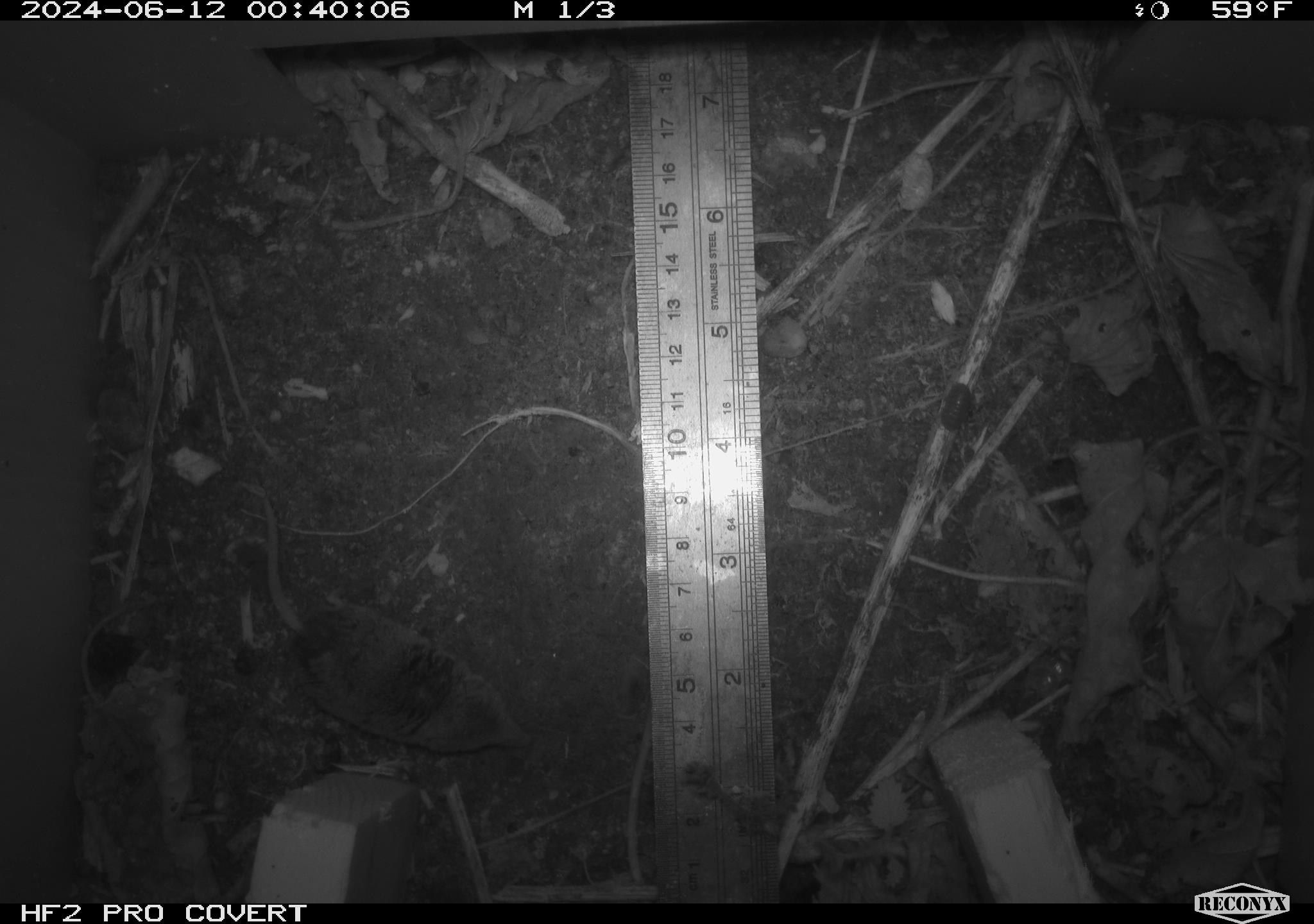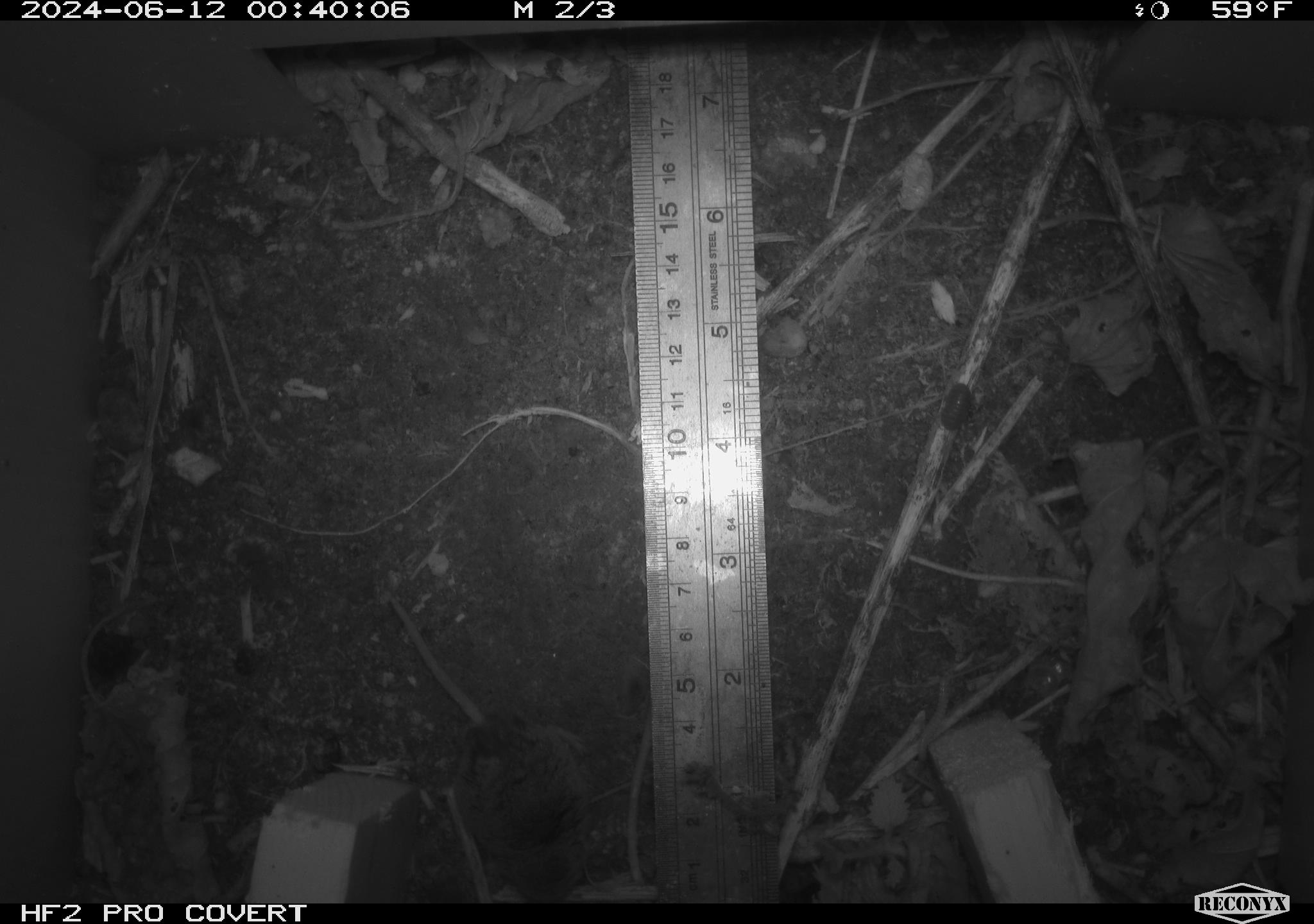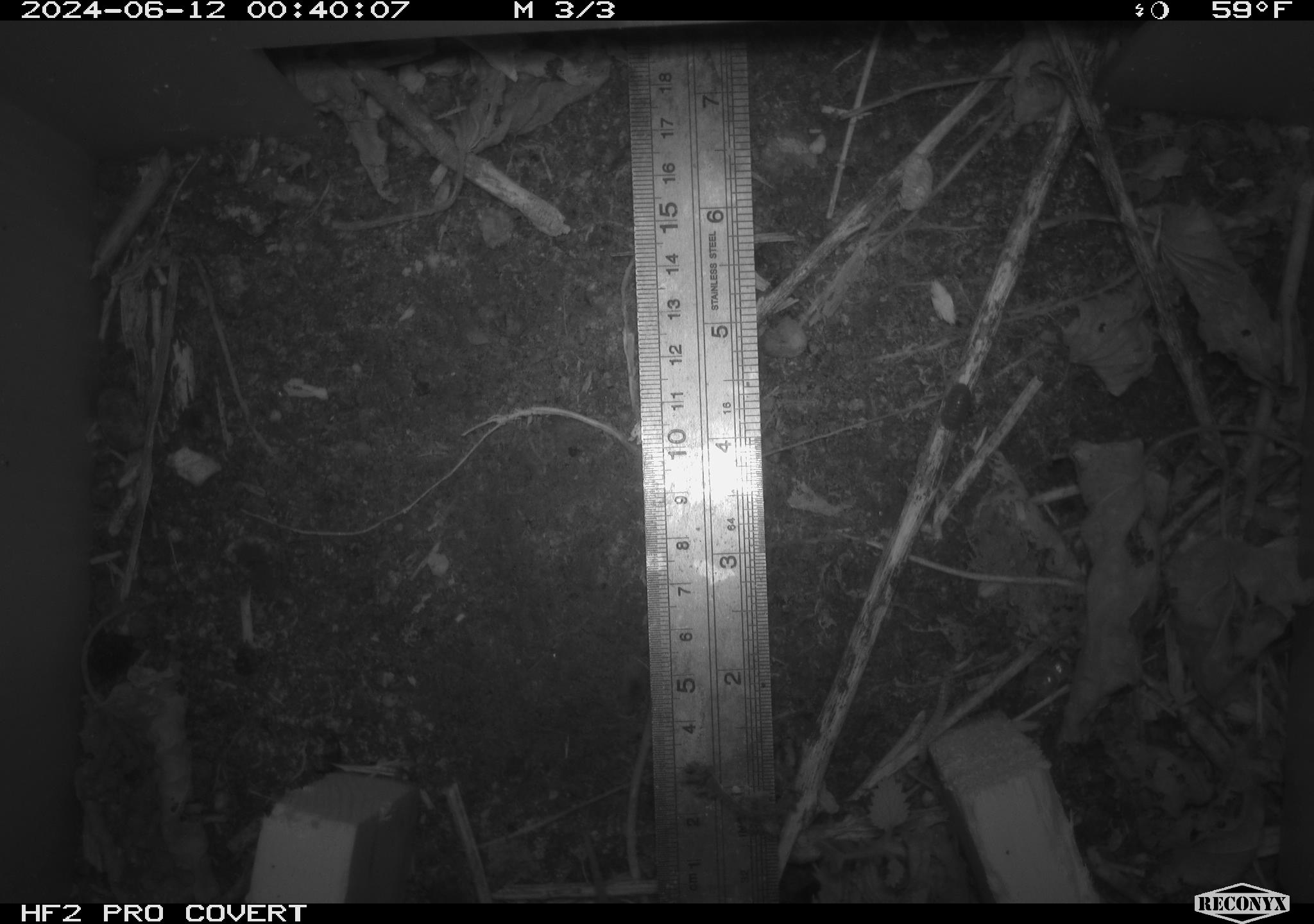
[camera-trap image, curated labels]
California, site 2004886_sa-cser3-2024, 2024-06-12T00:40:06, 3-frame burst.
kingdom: Animalia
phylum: Chordata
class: Mammalia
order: Eulipotyphla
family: Soricidae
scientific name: Soricidae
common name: shrews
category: soricidae family